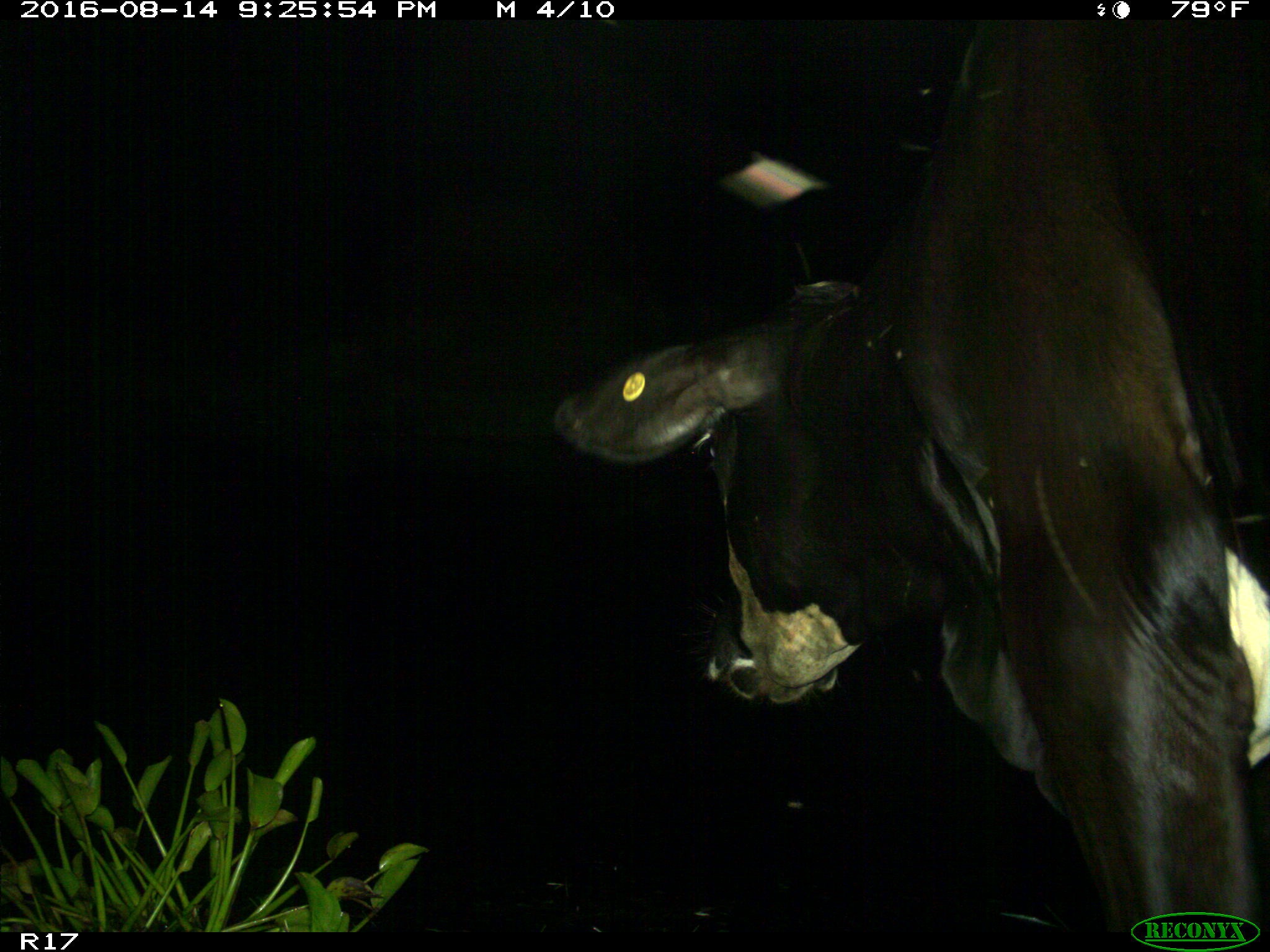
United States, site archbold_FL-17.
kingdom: Animalia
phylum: Chordata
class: Mammalia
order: Artiodactyla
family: Bovidae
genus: Bos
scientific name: Bos taurus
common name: domestic cow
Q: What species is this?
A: Bos taurus (domestic cow).